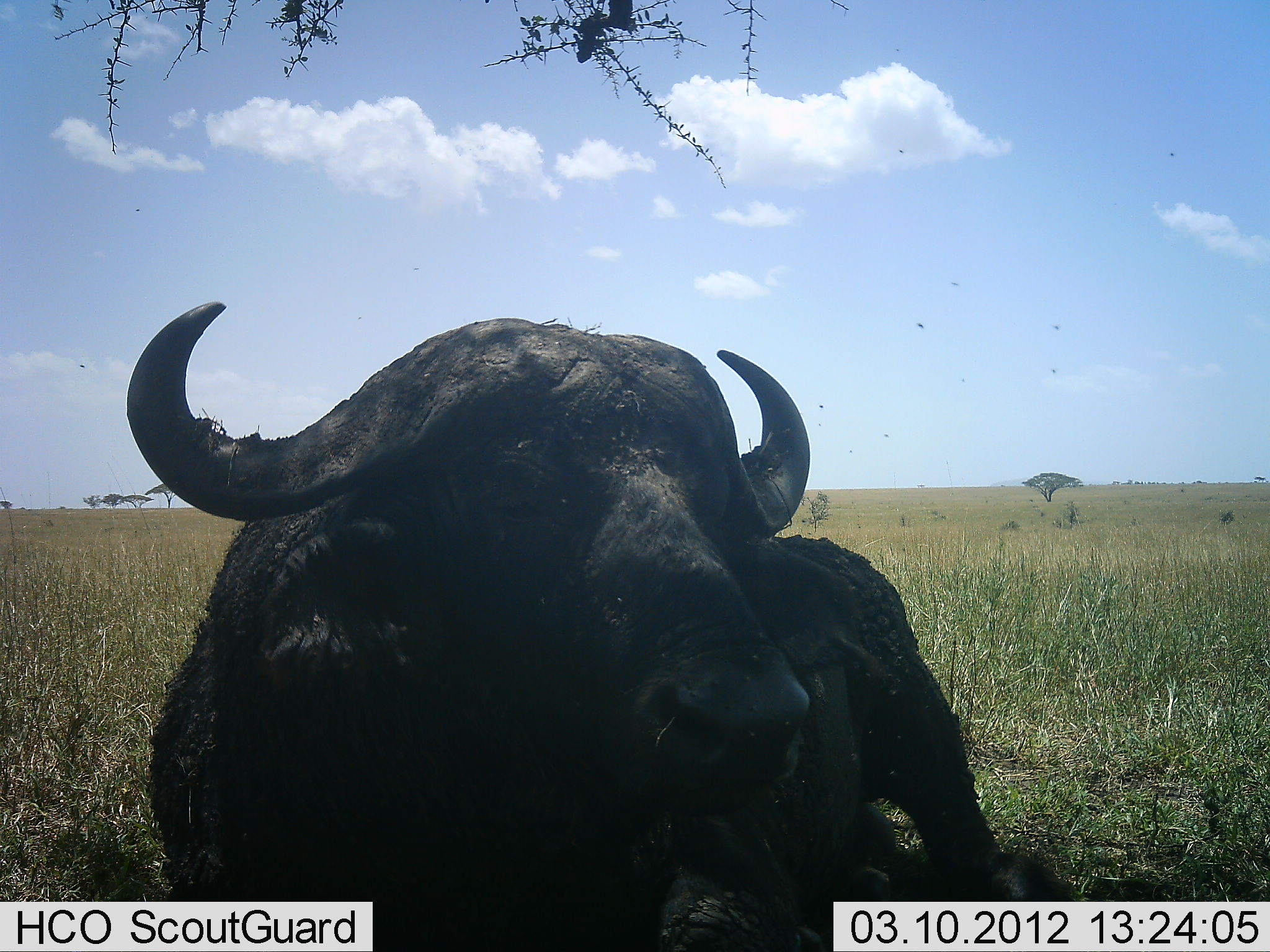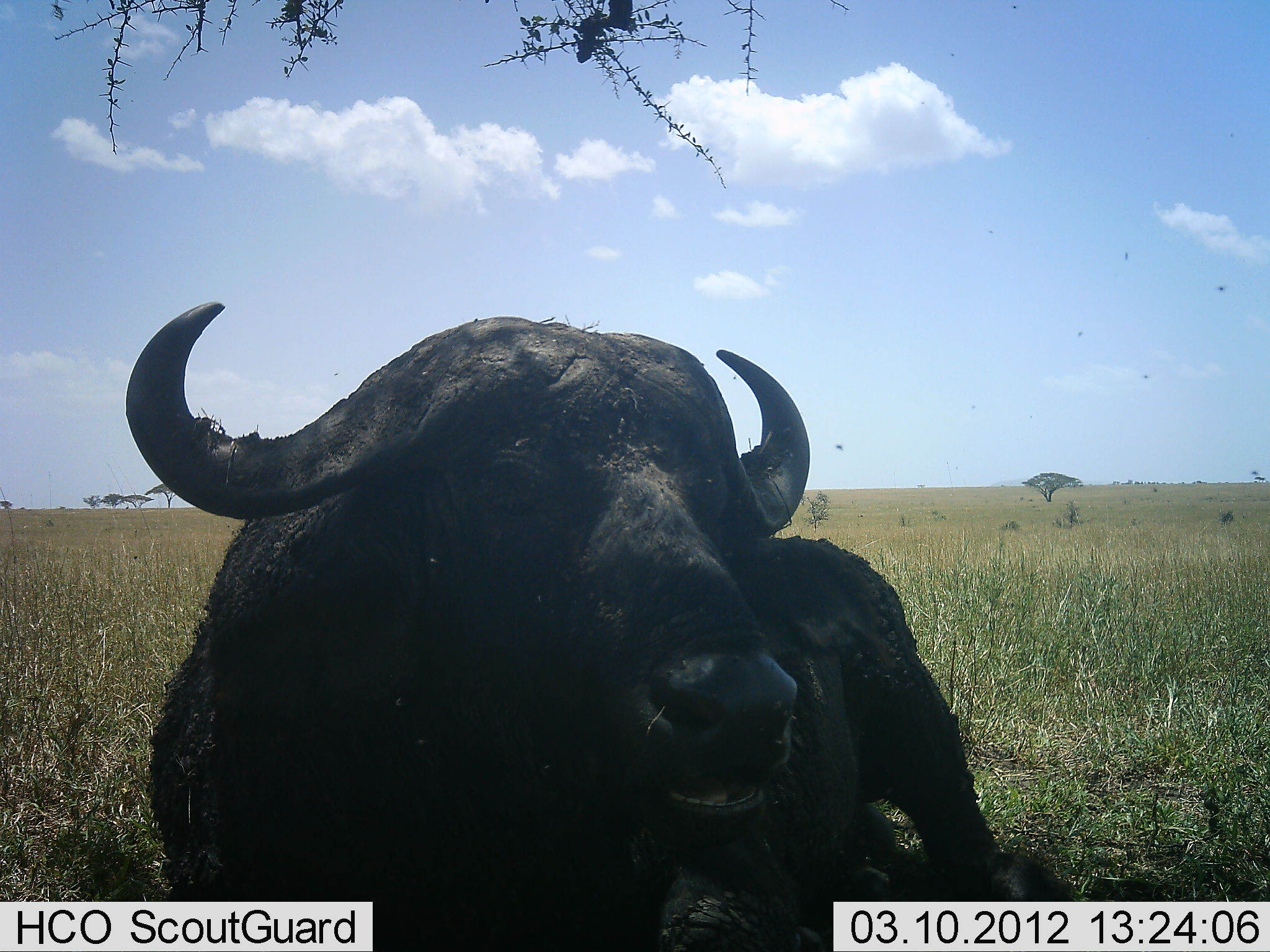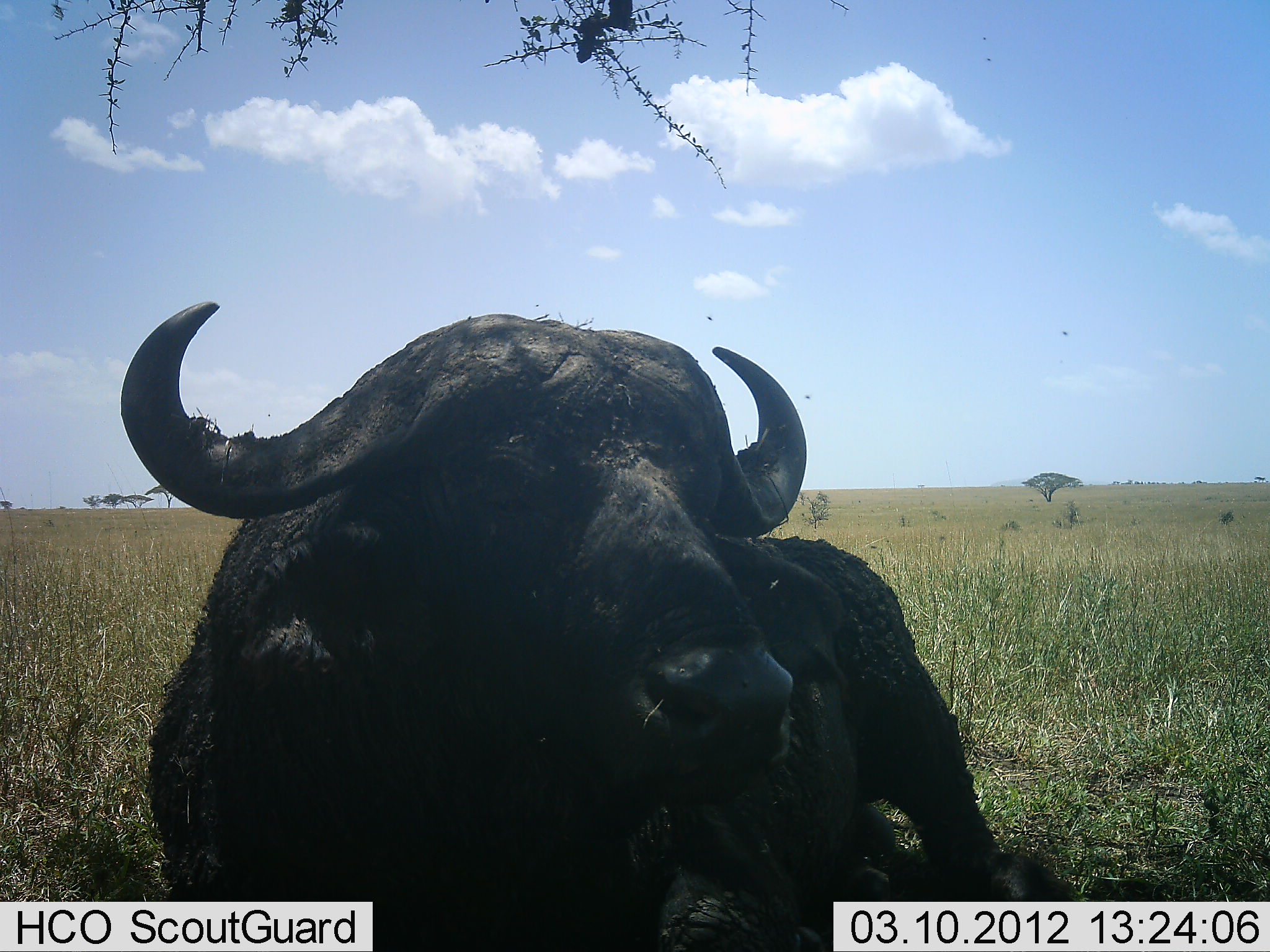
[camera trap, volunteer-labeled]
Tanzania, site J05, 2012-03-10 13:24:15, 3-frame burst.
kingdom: Animalia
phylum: Chordata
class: Mammalia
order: Artiodactyla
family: Bovidae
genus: Syncerus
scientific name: Syncerus caffer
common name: cape buffalo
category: buffalo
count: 1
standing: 14%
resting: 86%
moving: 0%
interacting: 4%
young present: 0%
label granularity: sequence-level